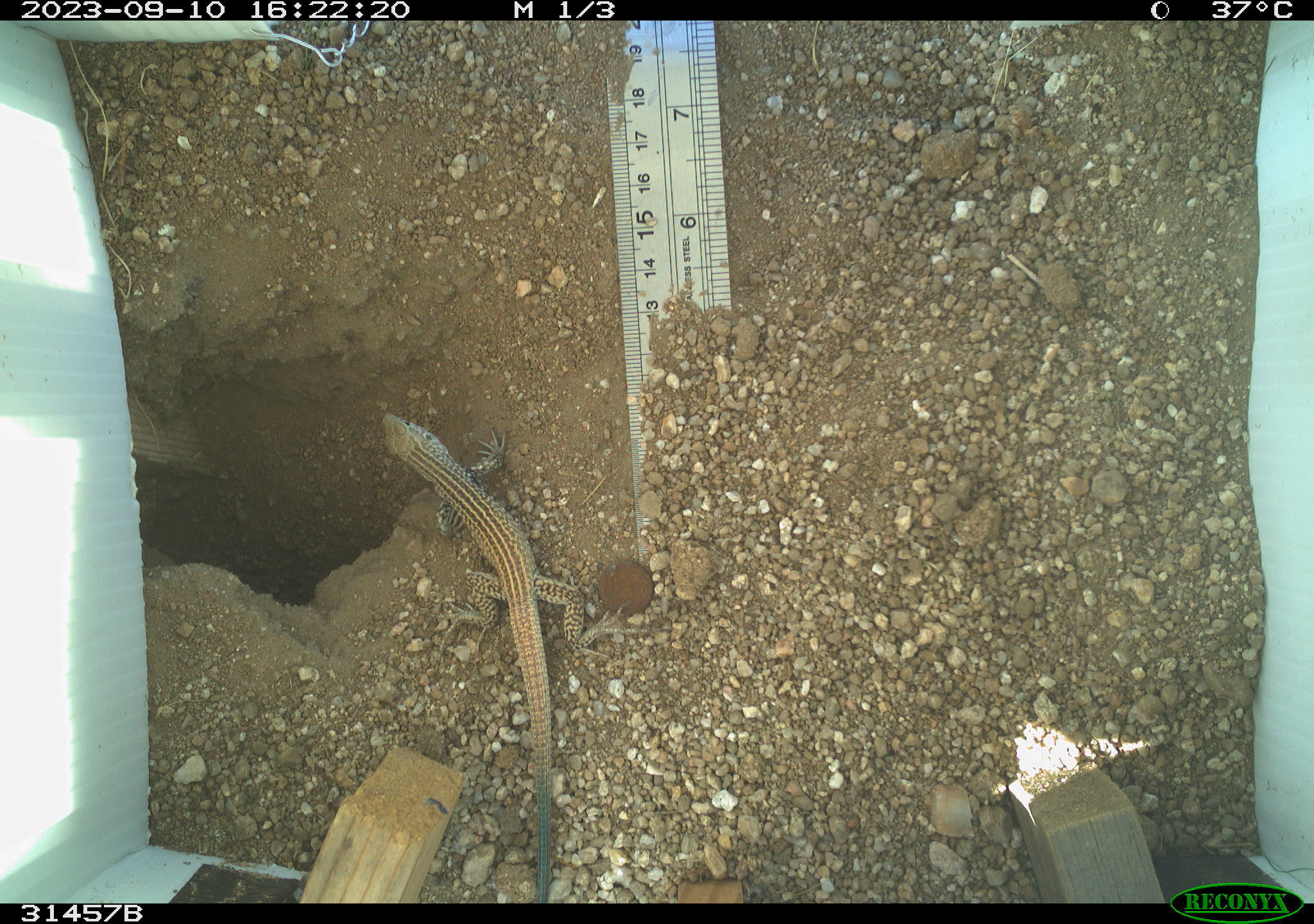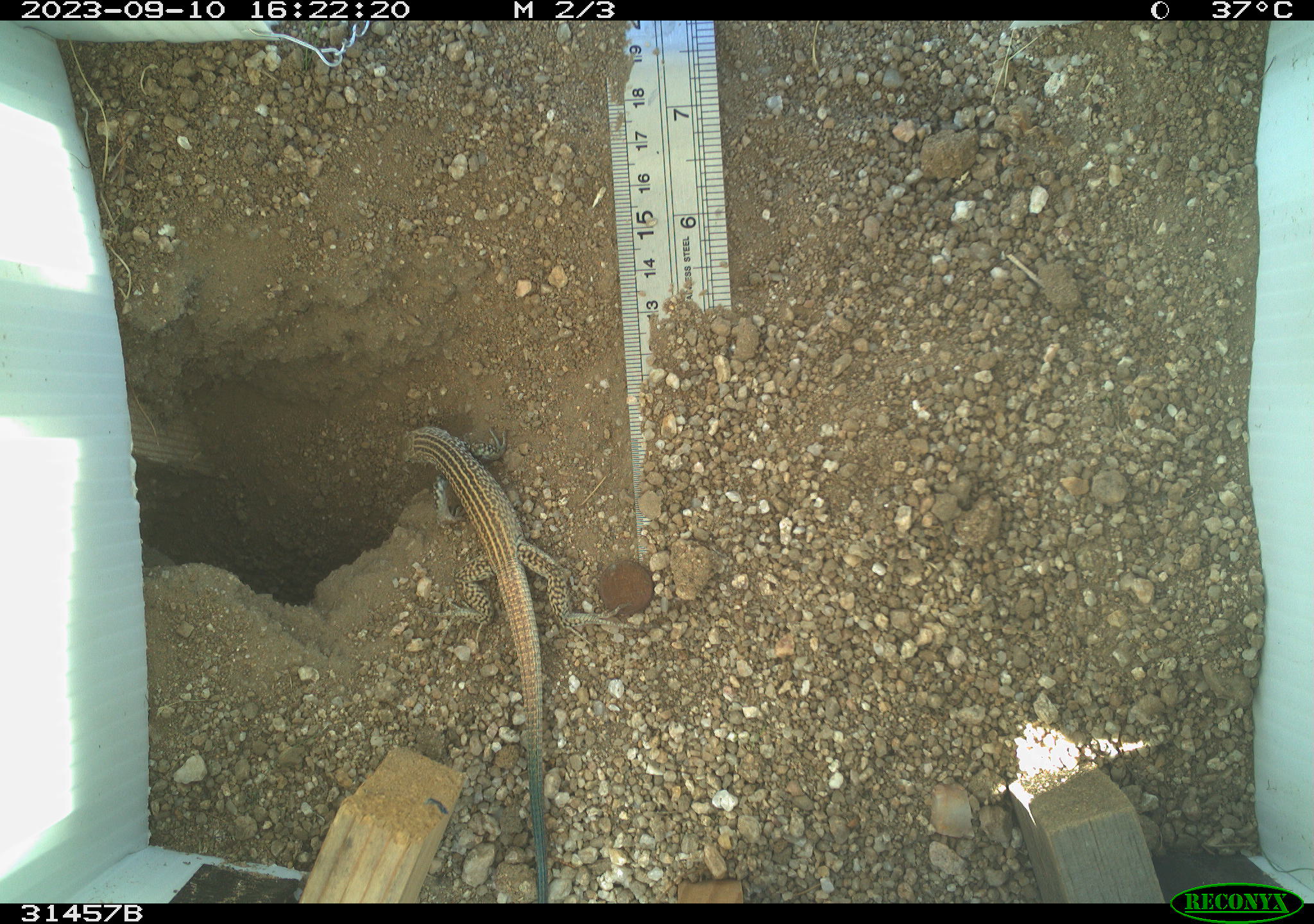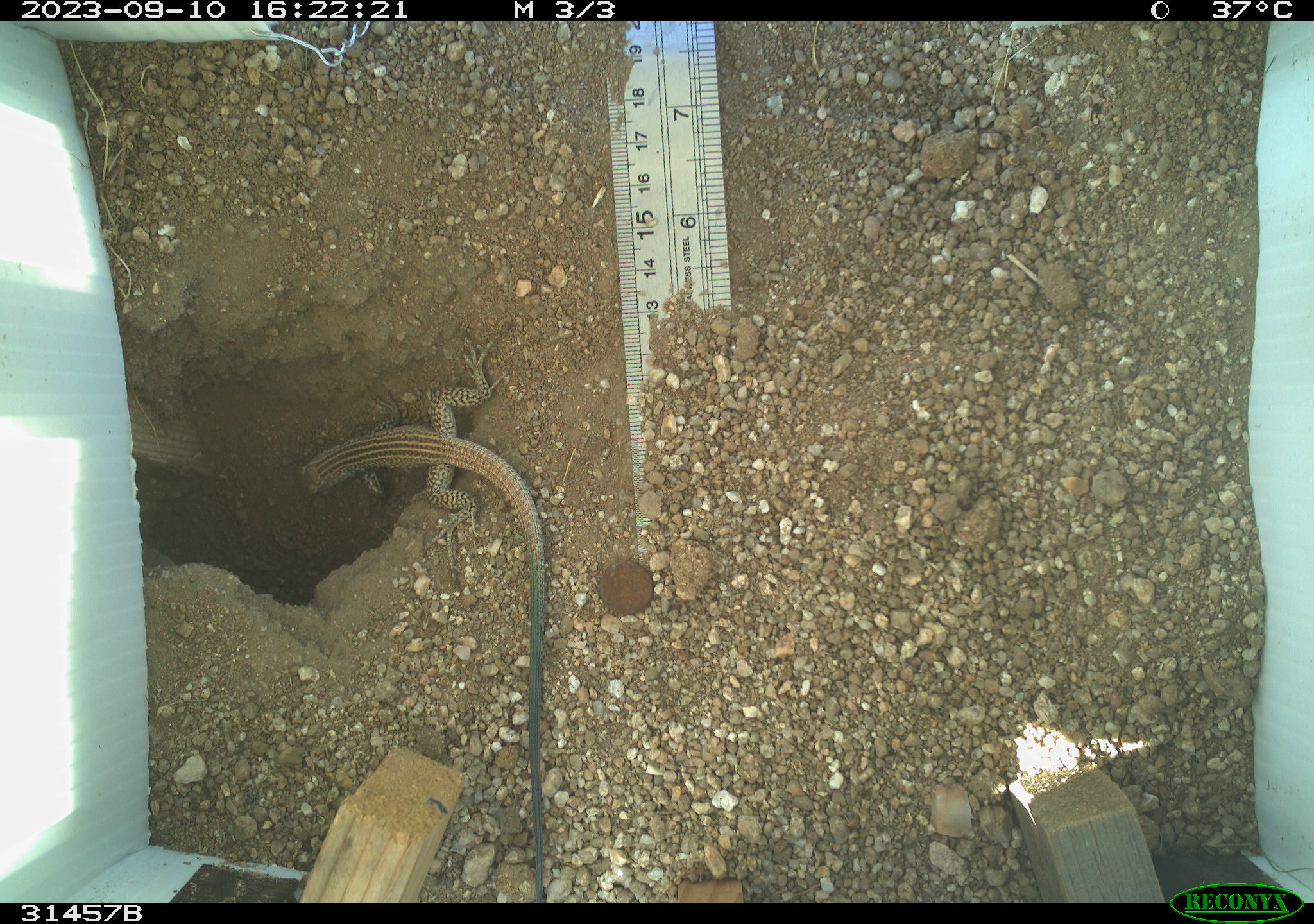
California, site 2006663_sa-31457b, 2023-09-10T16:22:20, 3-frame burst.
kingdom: Animalia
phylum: Chordata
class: Reptilia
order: Squamata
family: Teiidae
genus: Aspidoscelis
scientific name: Aspidoscelis tigris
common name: western whiptail